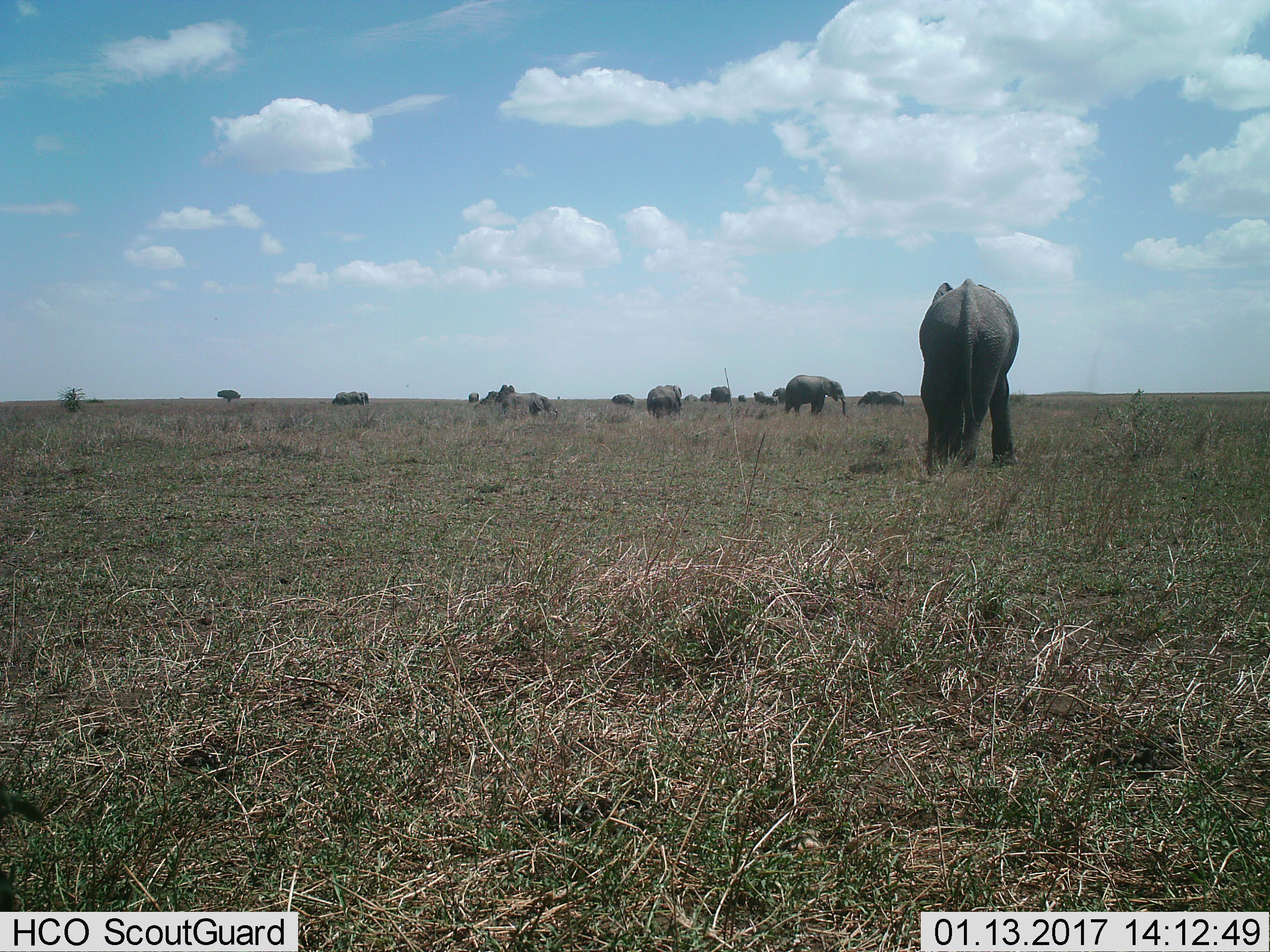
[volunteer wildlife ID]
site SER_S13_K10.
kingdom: Animalia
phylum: Chordata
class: Mammalia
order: Proboscidea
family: Elephantidae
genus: Loxodonta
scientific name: Loxodonta africana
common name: african bush elephant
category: elephant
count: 11-50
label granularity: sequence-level